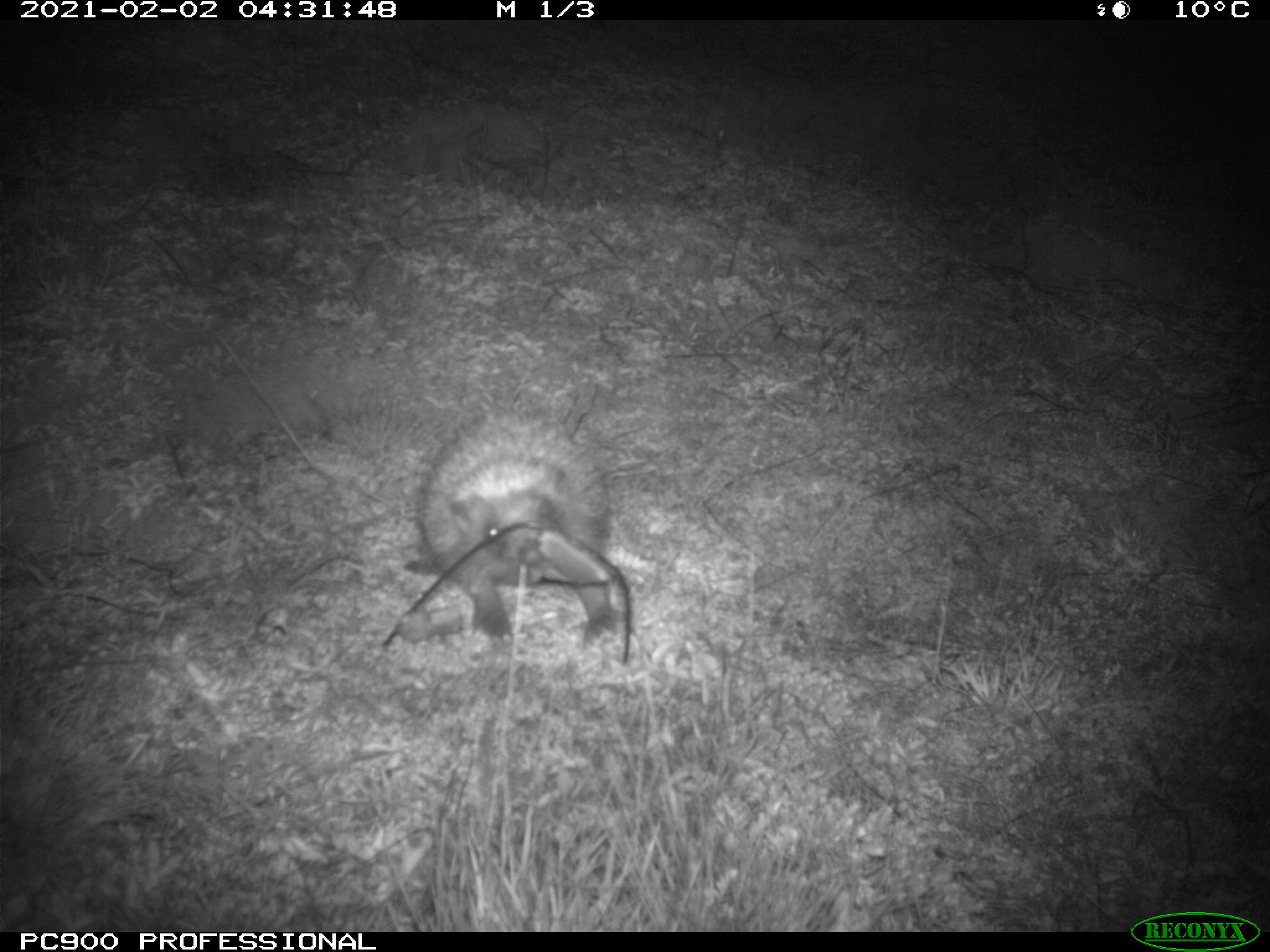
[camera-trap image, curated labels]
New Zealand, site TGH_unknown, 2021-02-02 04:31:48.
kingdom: Animalia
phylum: Chordata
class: Mammalia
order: Eulipotyphla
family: Erinaceidae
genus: Erinaceus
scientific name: Erinaceus europaeus europaeus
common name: european hedgehog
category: hedgehog